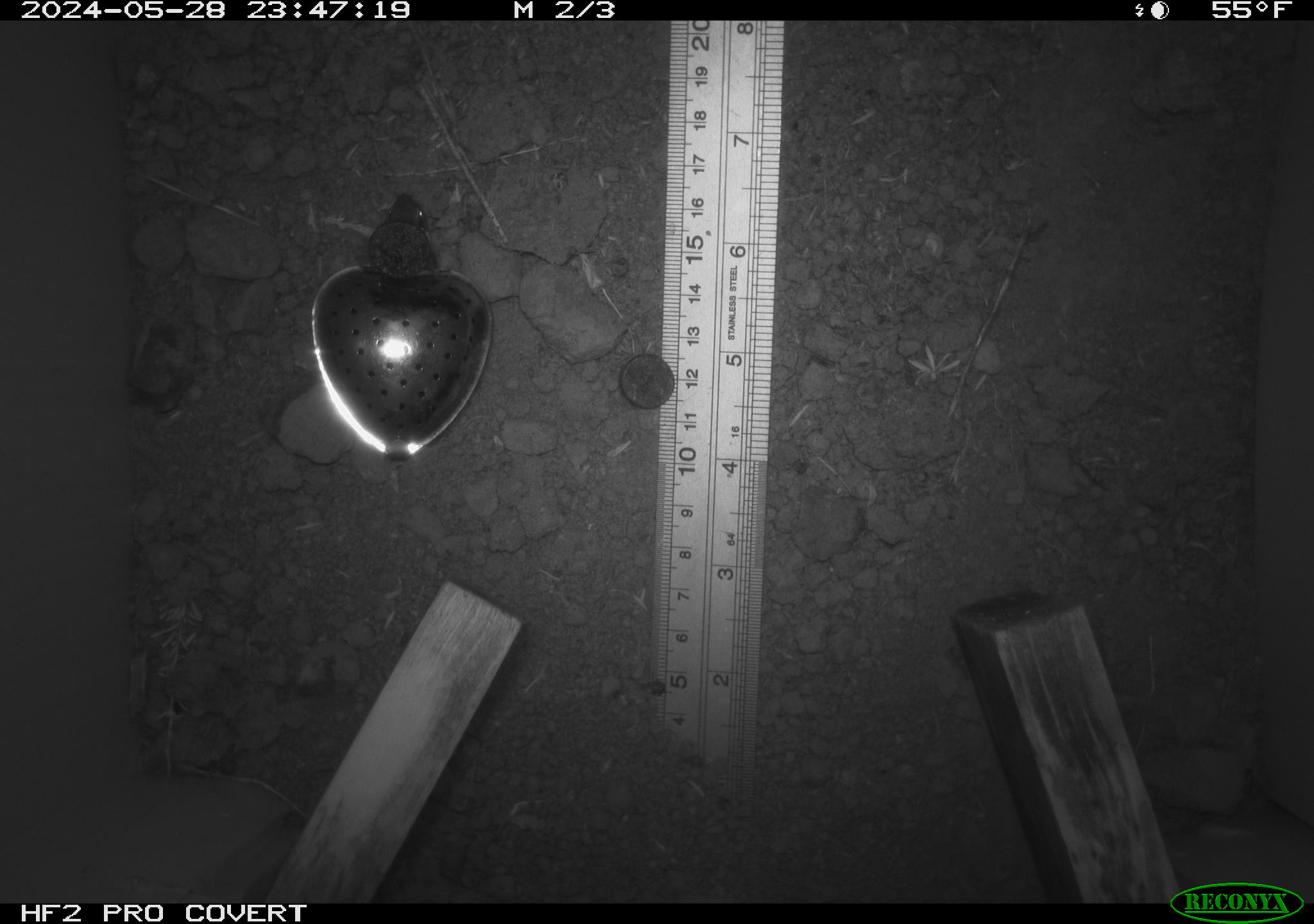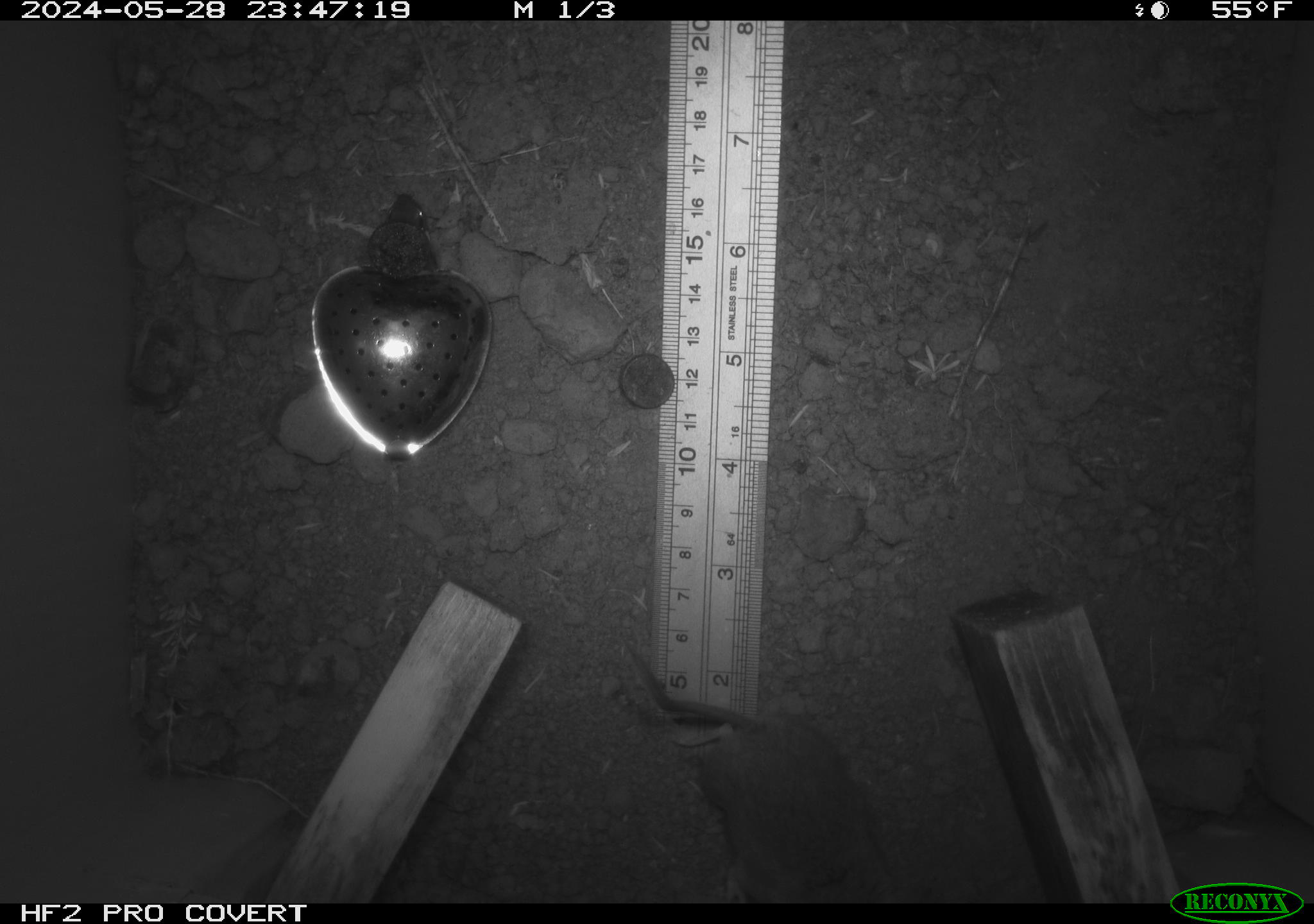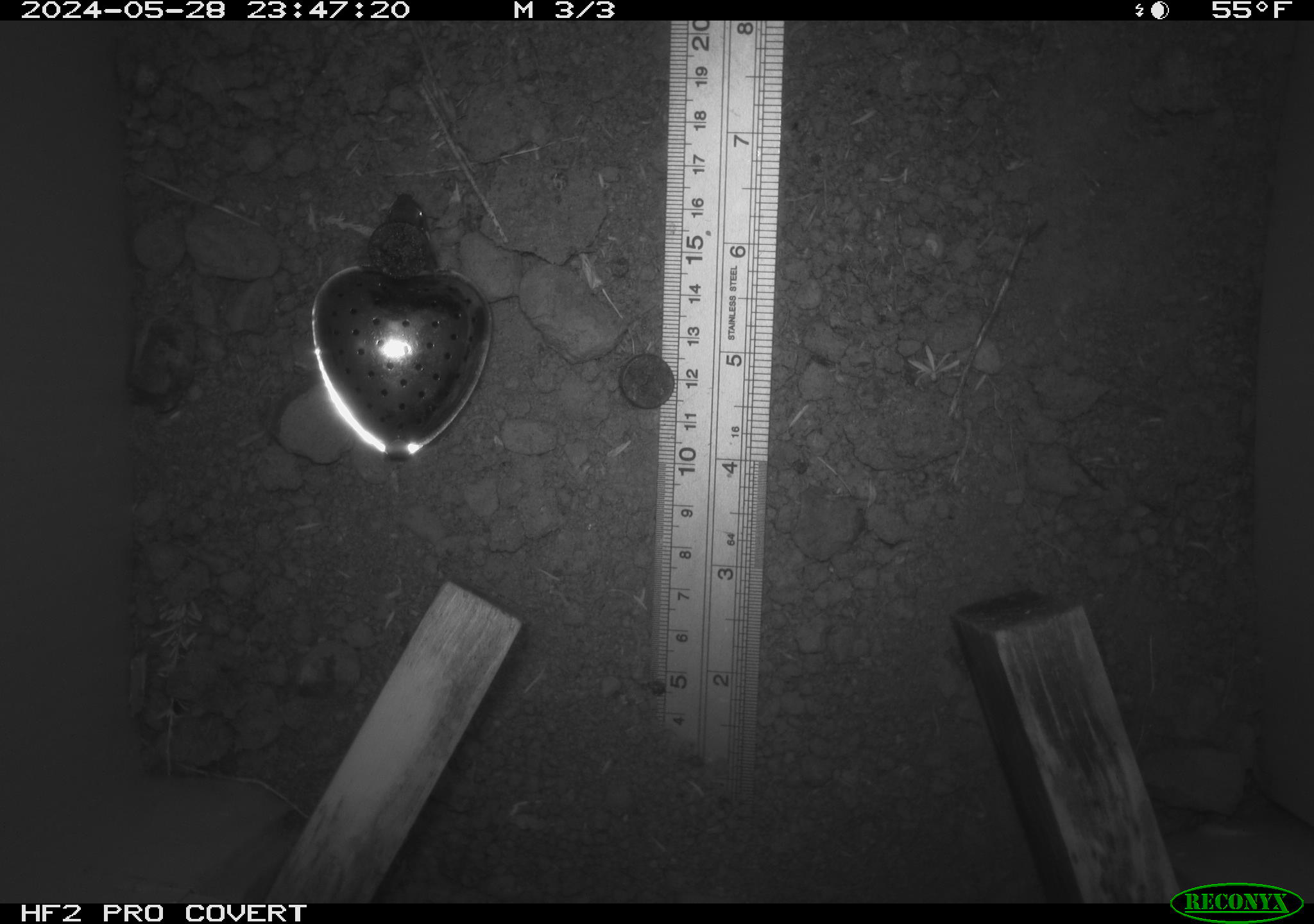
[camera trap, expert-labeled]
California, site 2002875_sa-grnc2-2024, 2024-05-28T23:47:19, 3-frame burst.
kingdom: Animalia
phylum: Chordata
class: Mammalia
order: Rodentia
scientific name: Rodentia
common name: rodent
Rodent (Rodentia).